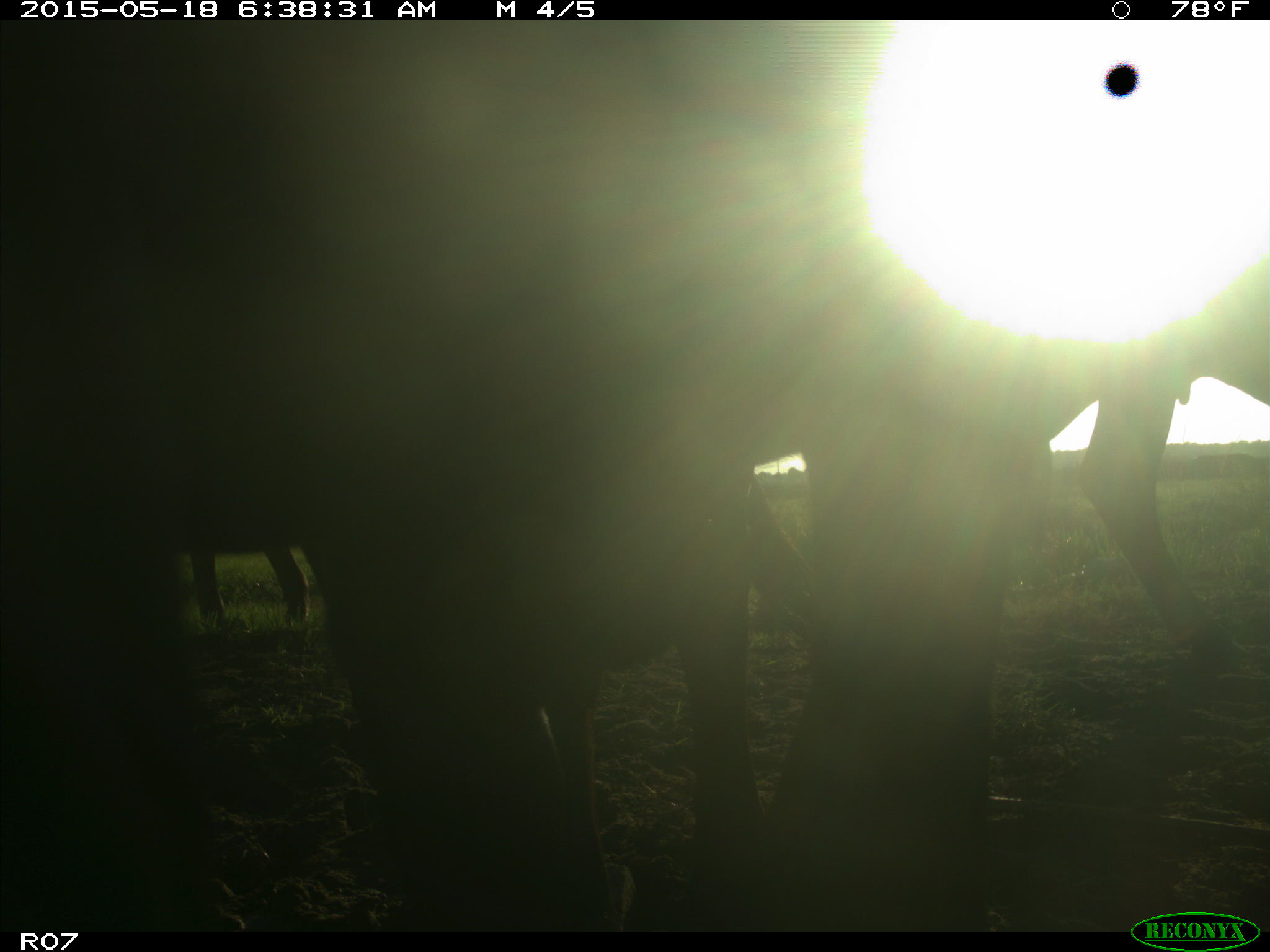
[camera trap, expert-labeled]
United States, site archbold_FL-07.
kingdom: Animalia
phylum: Chordata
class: Mammalia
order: Artiodactyla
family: Bovidae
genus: Bos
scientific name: Bos taurus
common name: domestic cow